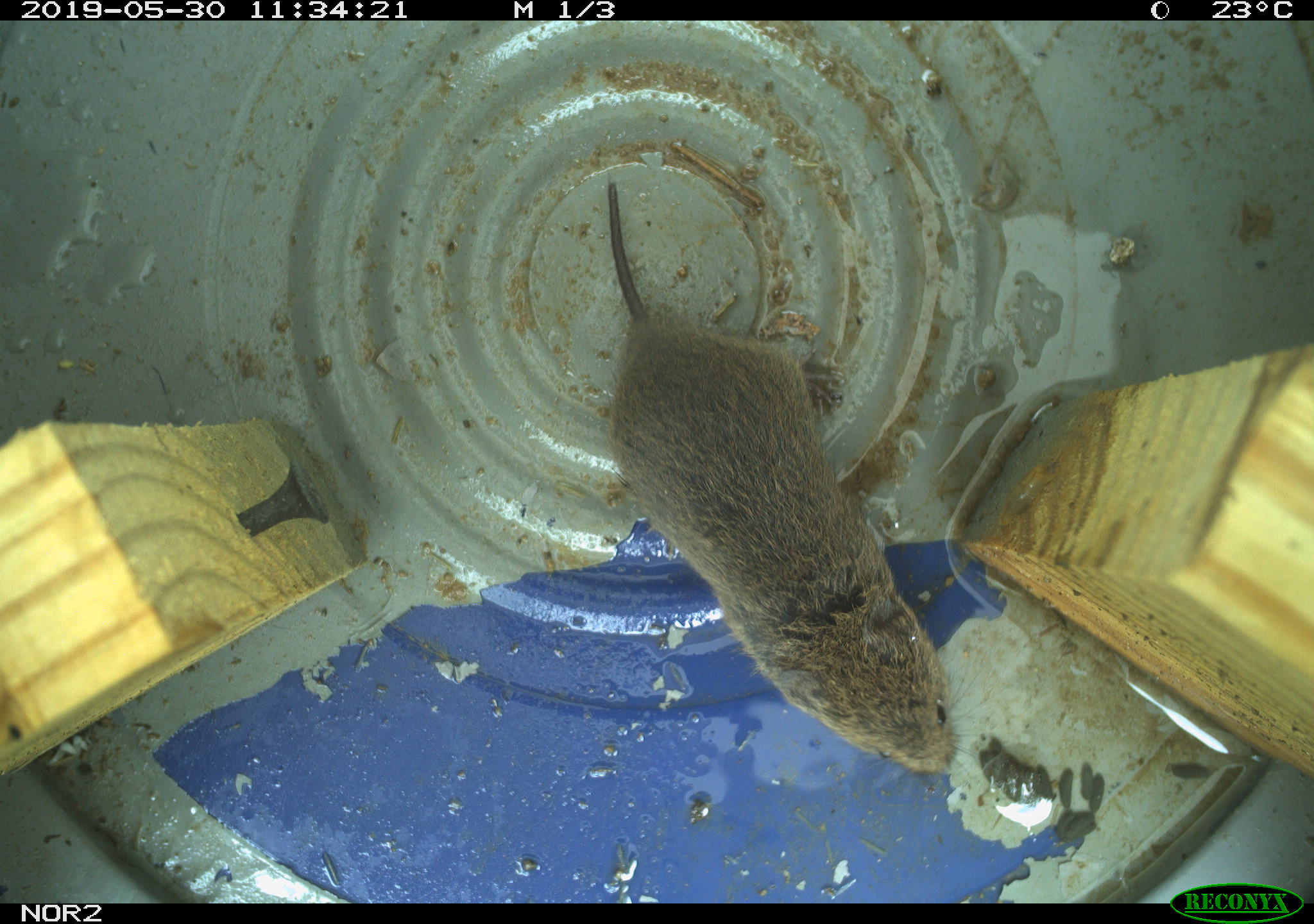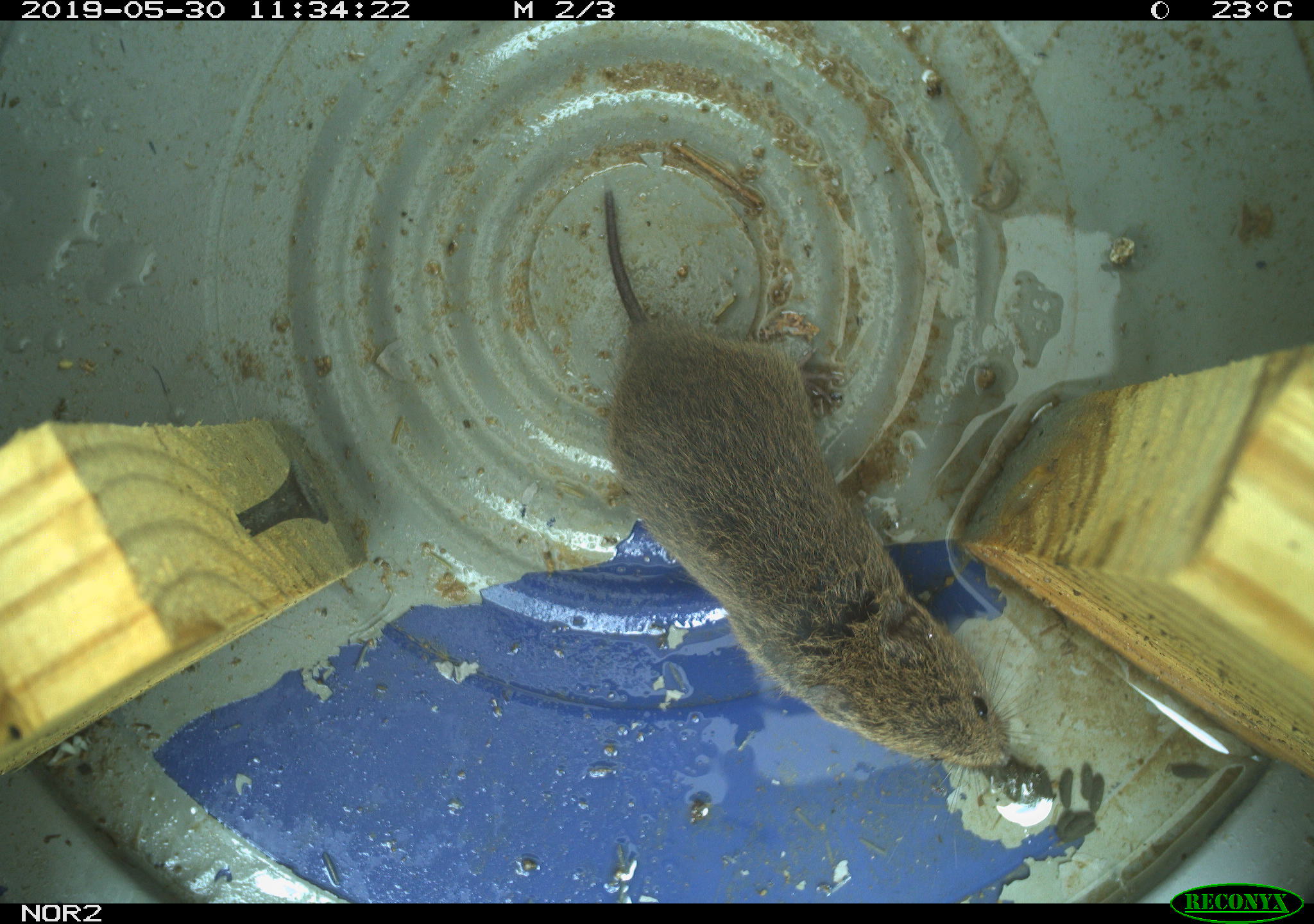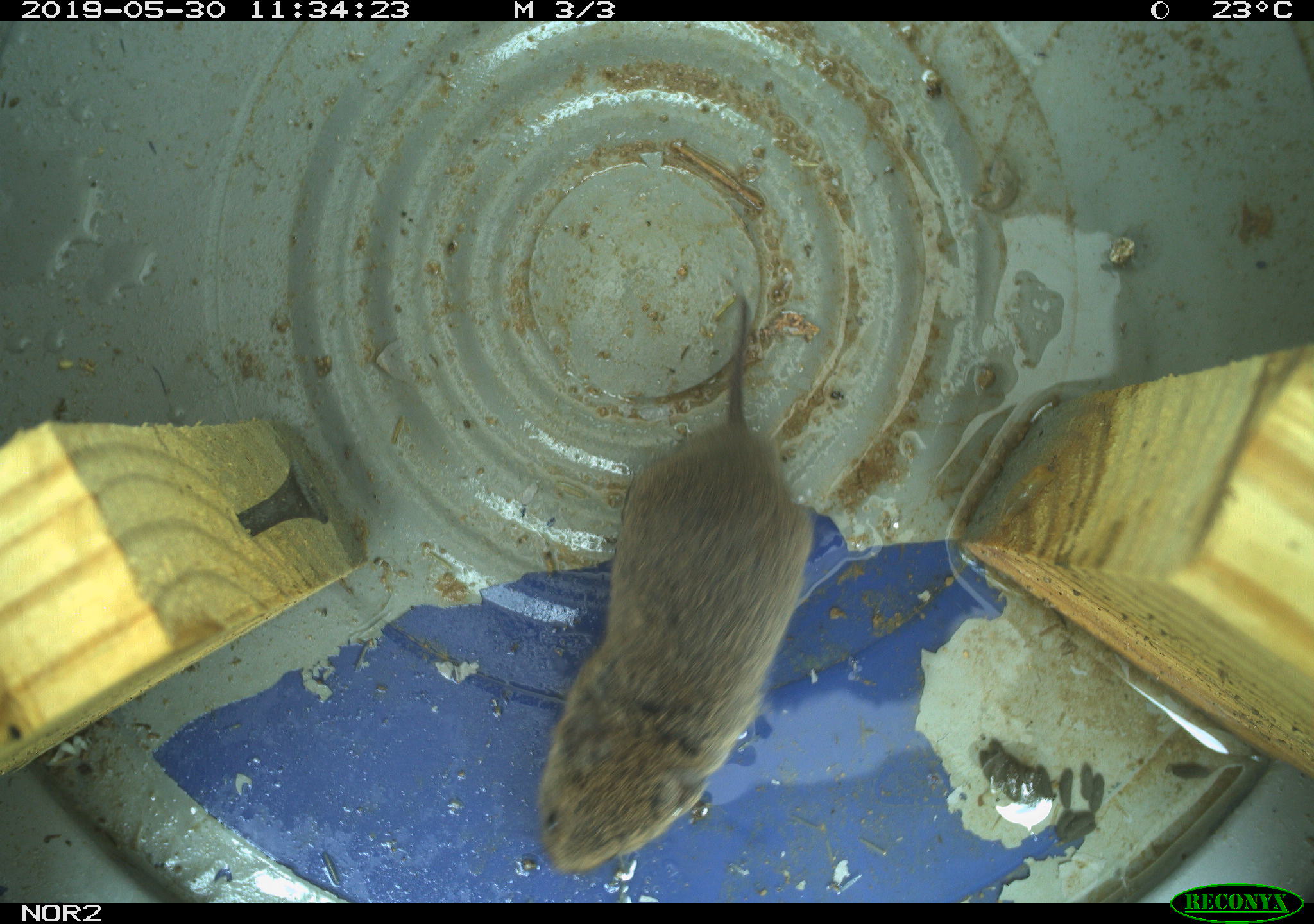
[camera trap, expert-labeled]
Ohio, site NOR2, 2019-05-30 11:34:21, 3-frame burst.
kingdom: Animalia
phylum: Chordata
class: Mammalia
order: Rodentia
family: Cricetidae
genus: Microtus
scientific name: Microtus pennsylvanicus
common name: meadow vole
Meadow vole (Microtus pennsylvanicus).